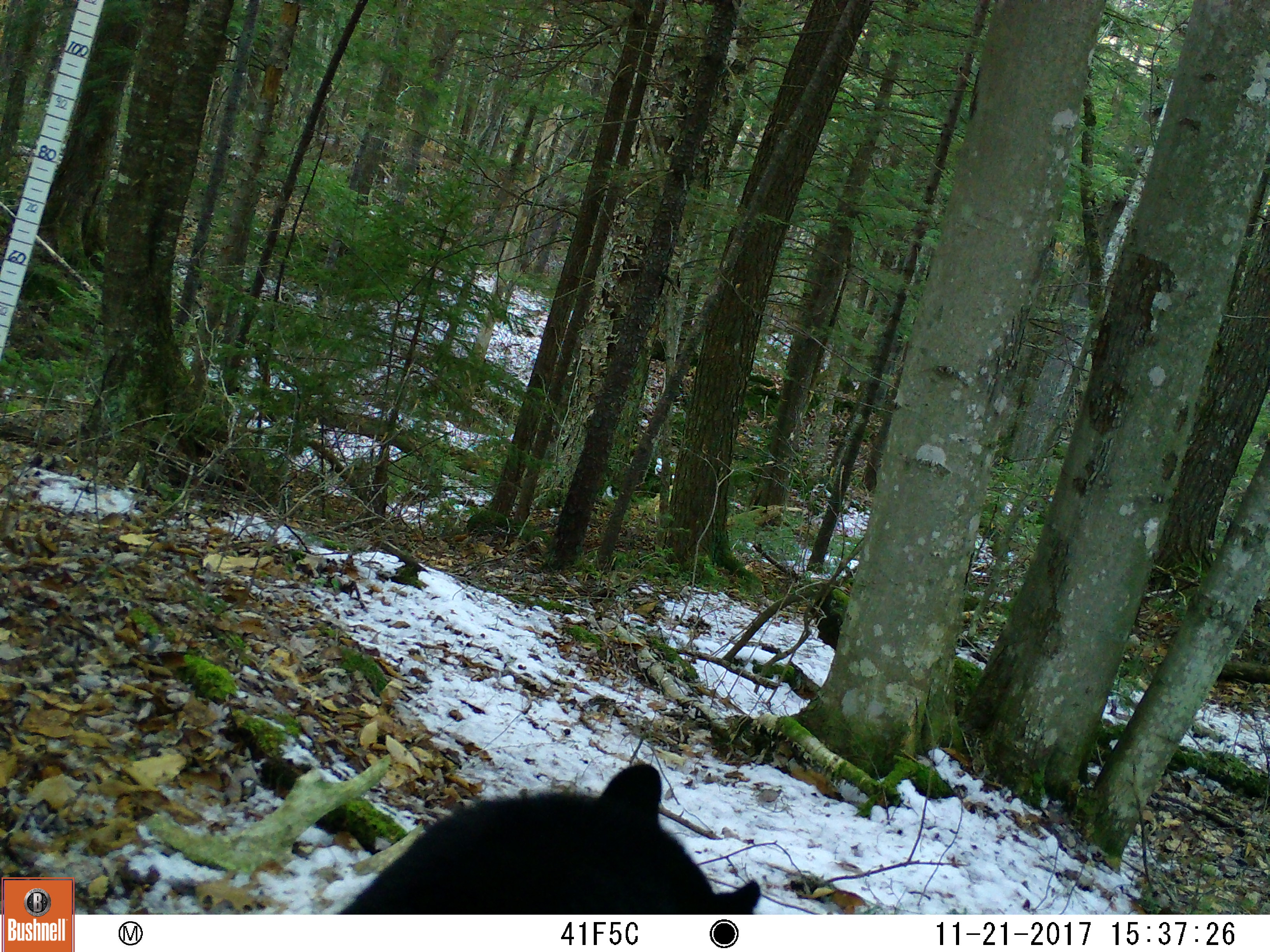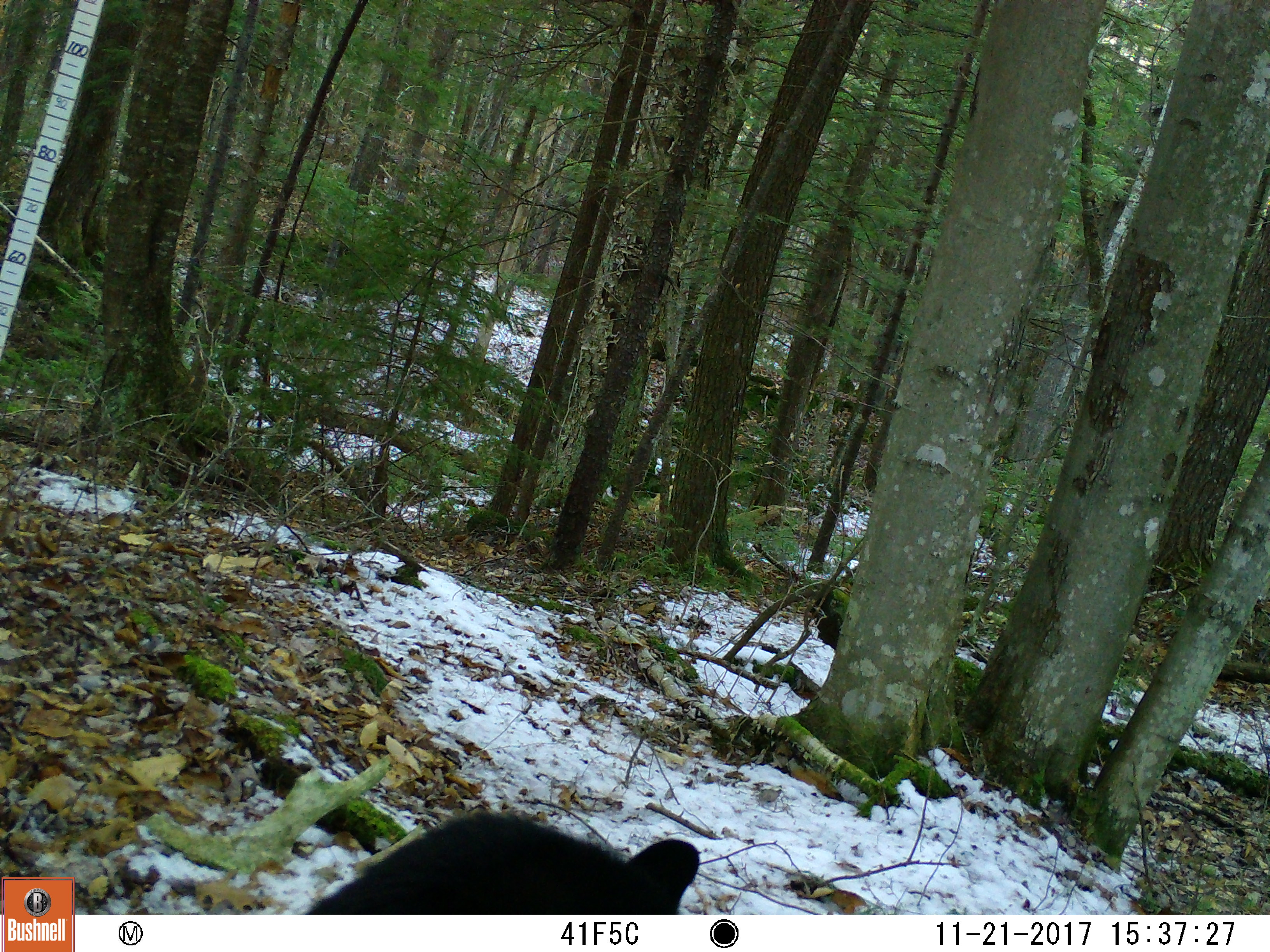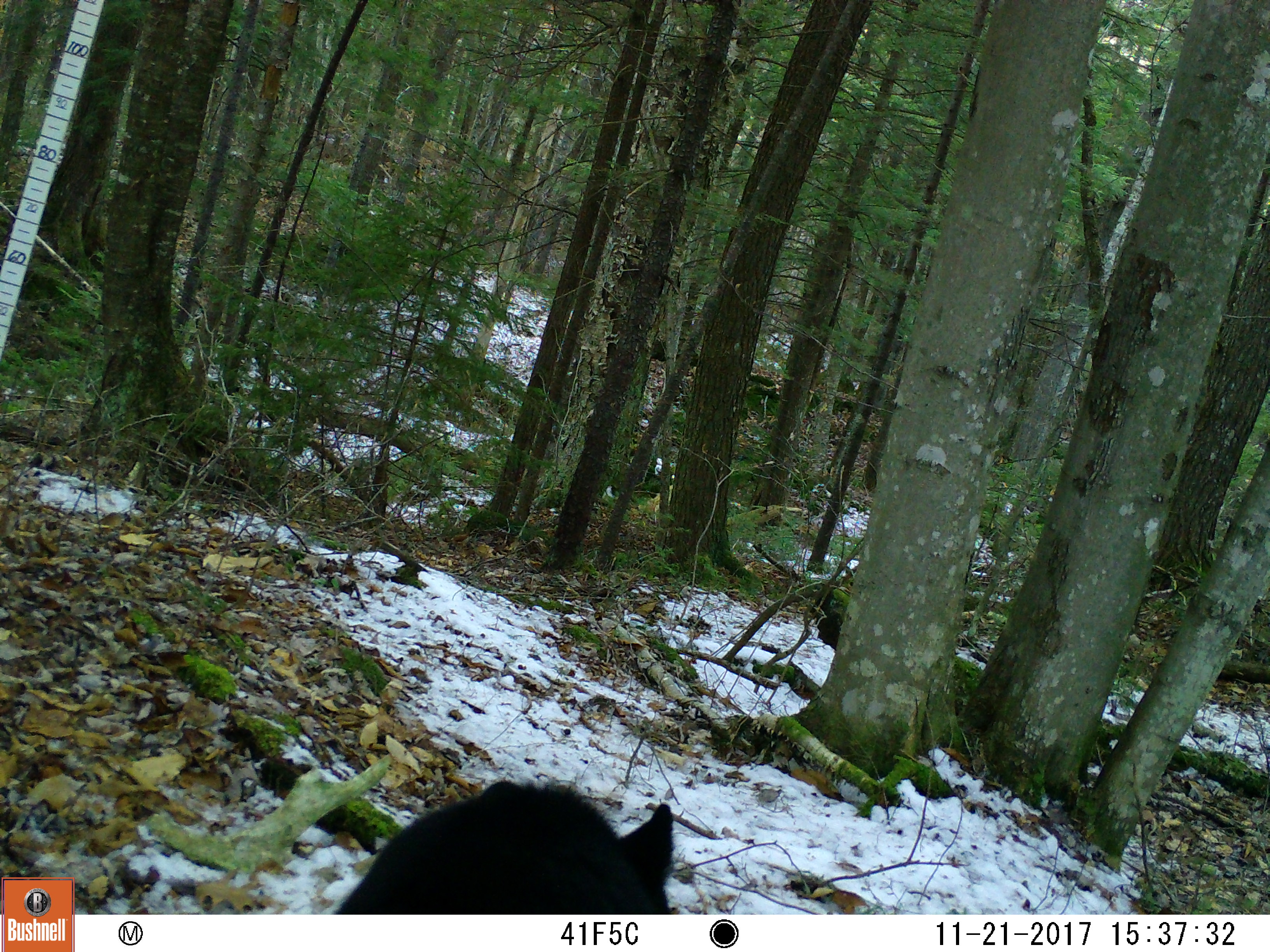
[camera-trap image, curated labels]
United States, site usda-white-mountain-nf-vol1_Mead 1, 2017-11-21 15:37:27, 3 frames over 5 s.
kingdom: Animalia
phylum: Chordata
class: Mammalia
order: Carnivora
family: Ursidae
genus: Ursus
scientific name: Ursus americanus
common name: black bear